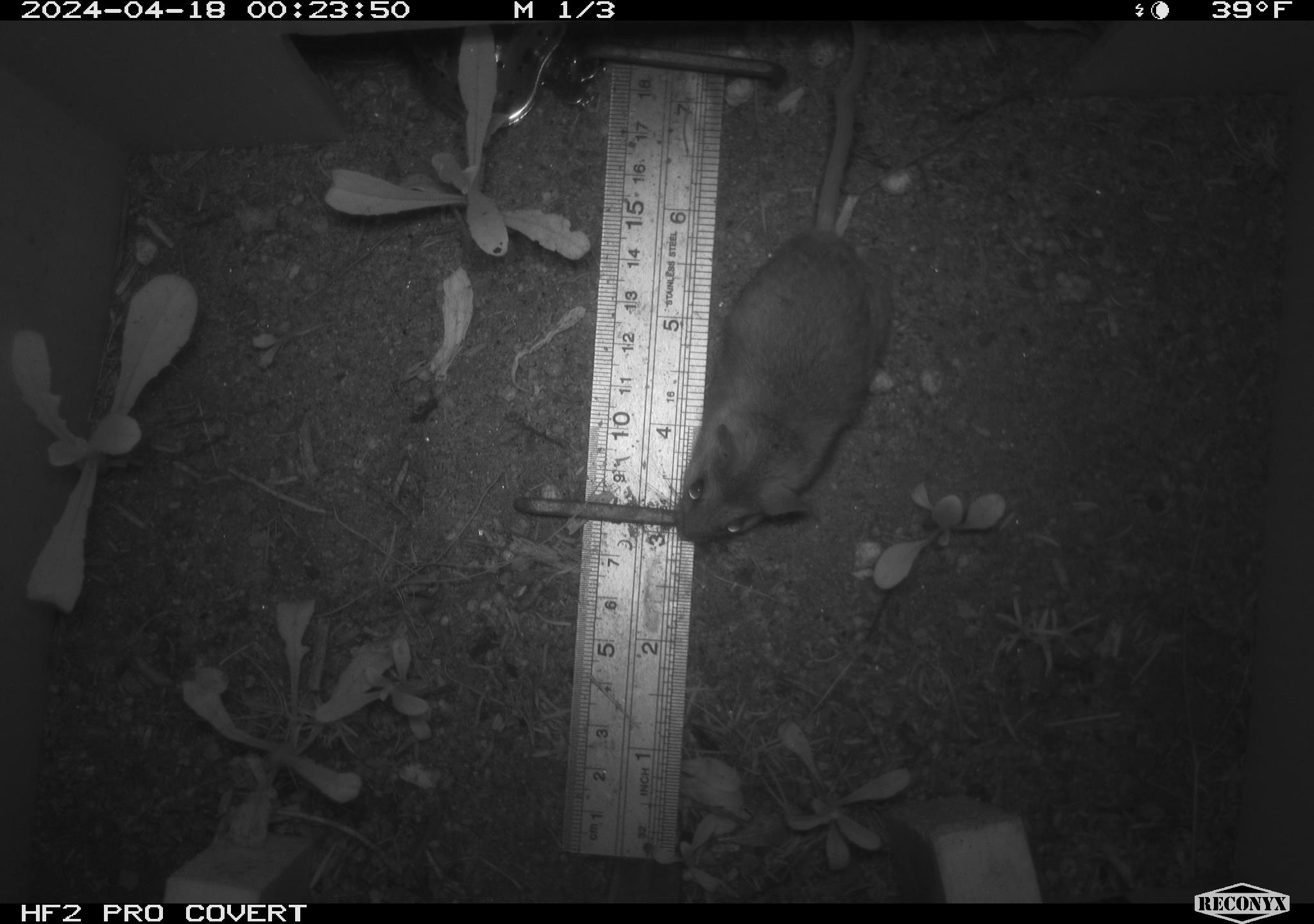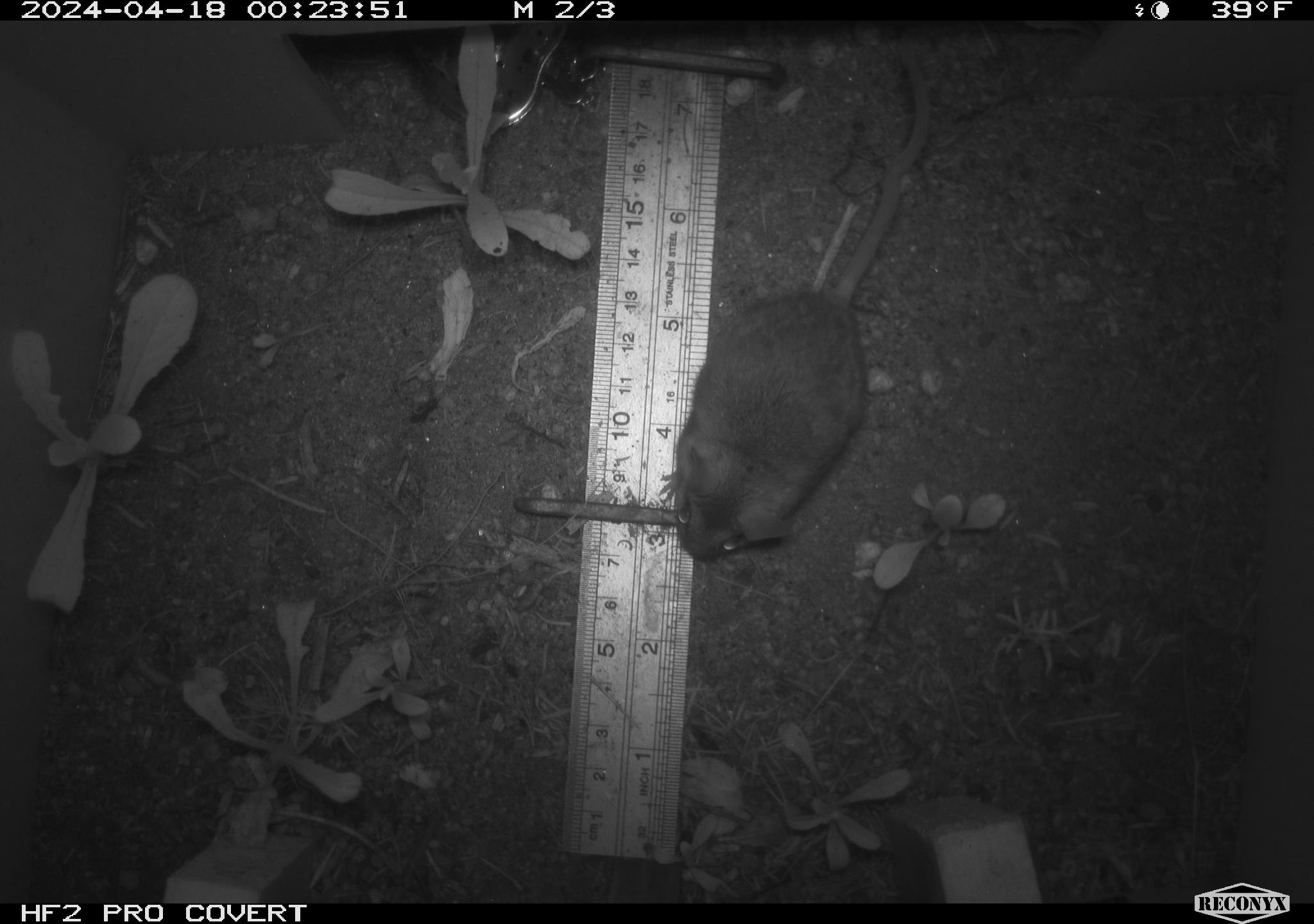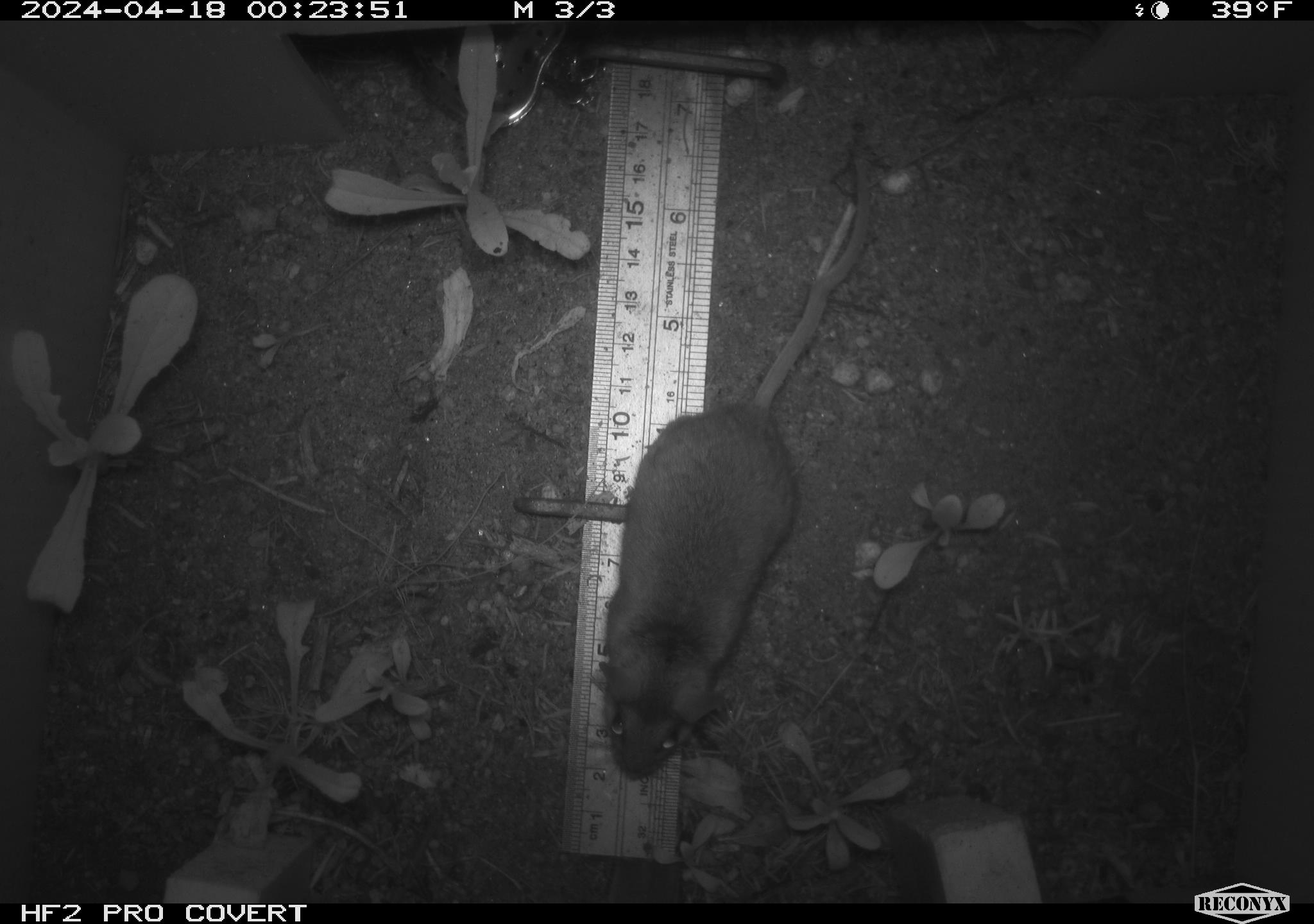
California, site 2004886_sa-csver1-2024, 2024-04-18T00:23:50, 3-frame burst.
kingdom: Animalia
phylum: Chordata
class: Mammalia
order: Rodentia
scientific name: Rodentia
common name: rodent